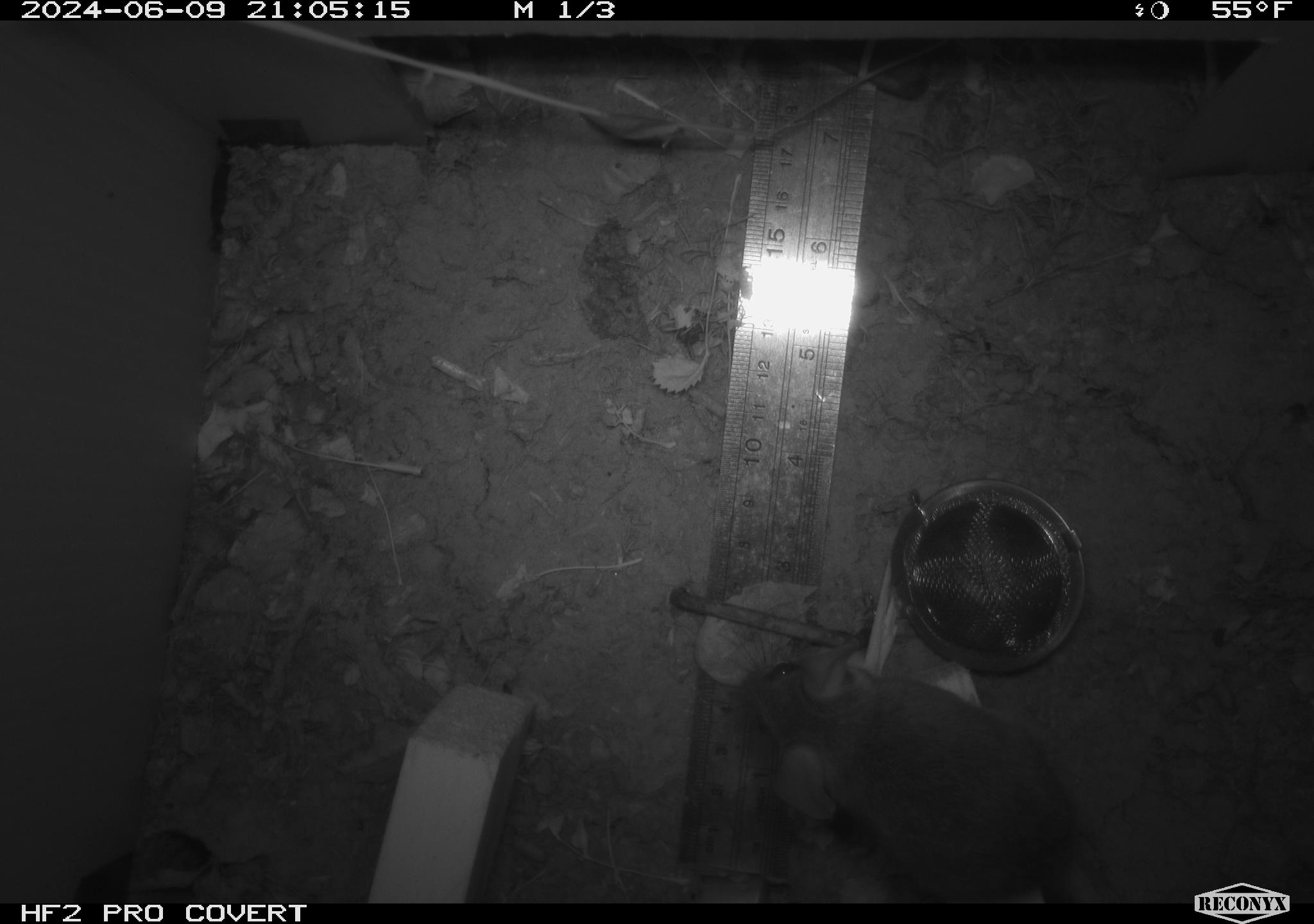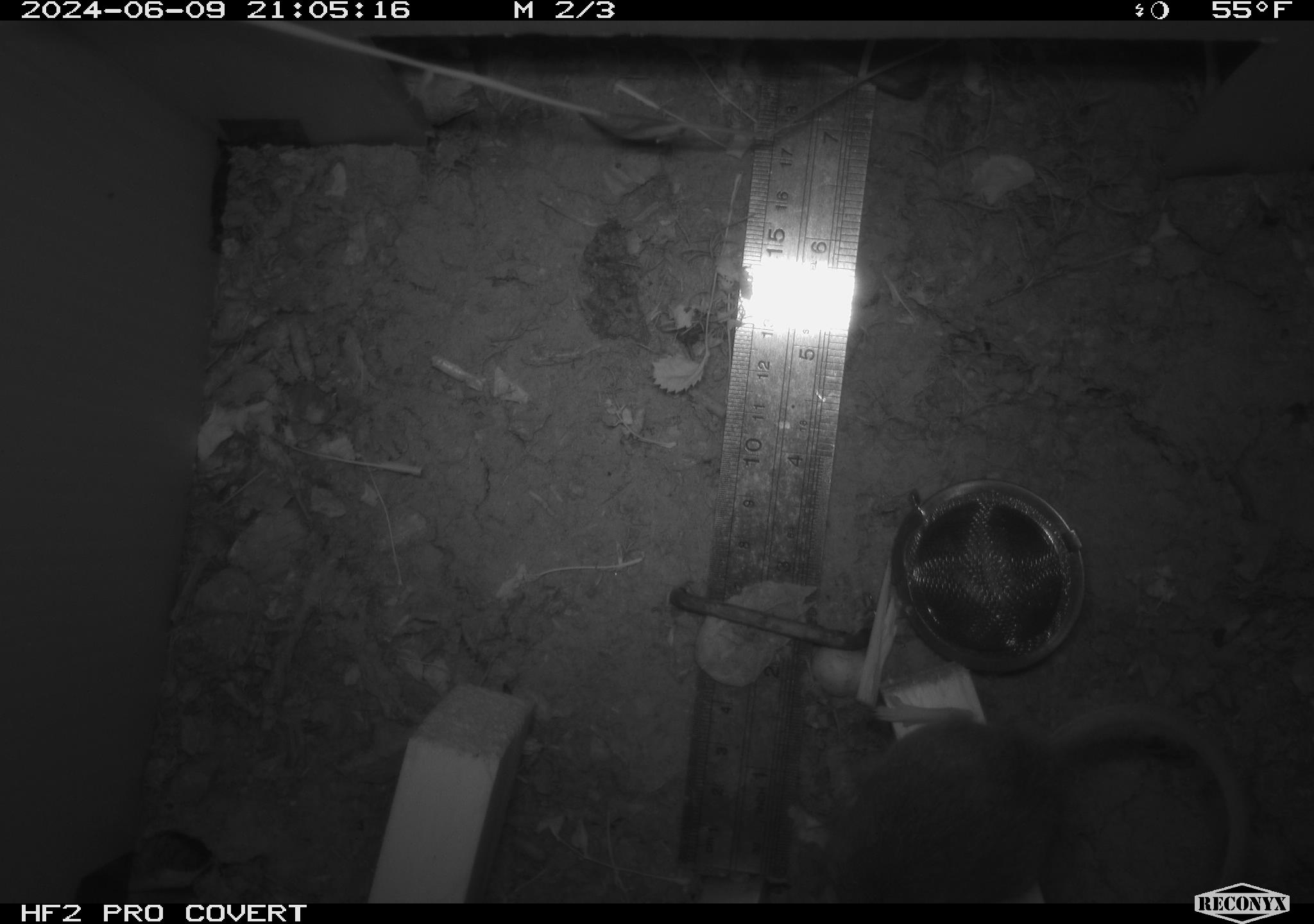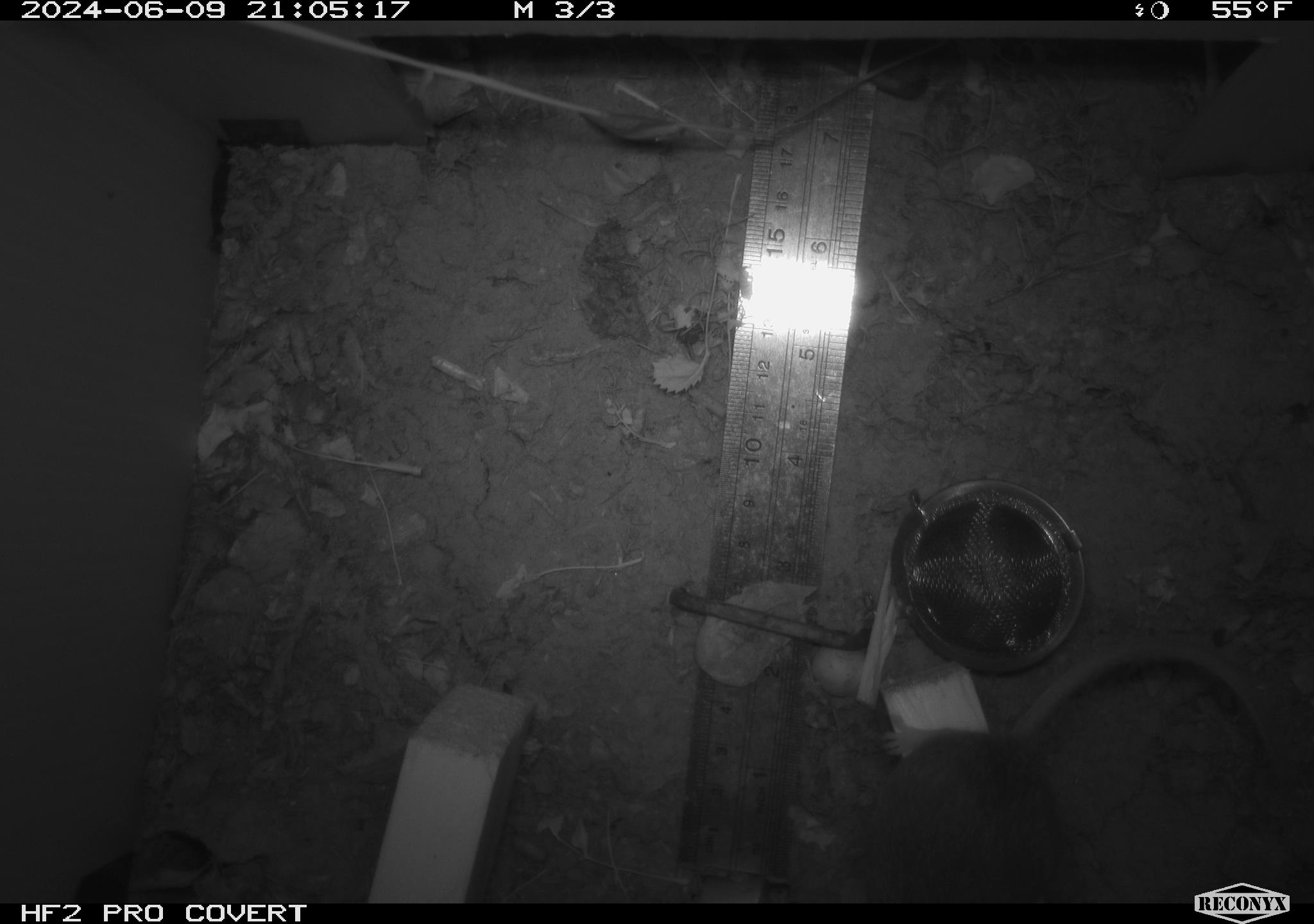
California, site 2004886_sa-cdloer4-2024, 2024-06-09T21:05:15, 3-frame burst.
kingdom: Animalia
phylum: Chordata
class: Mammalia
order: Rodentia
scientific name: Rodentia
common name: rodent